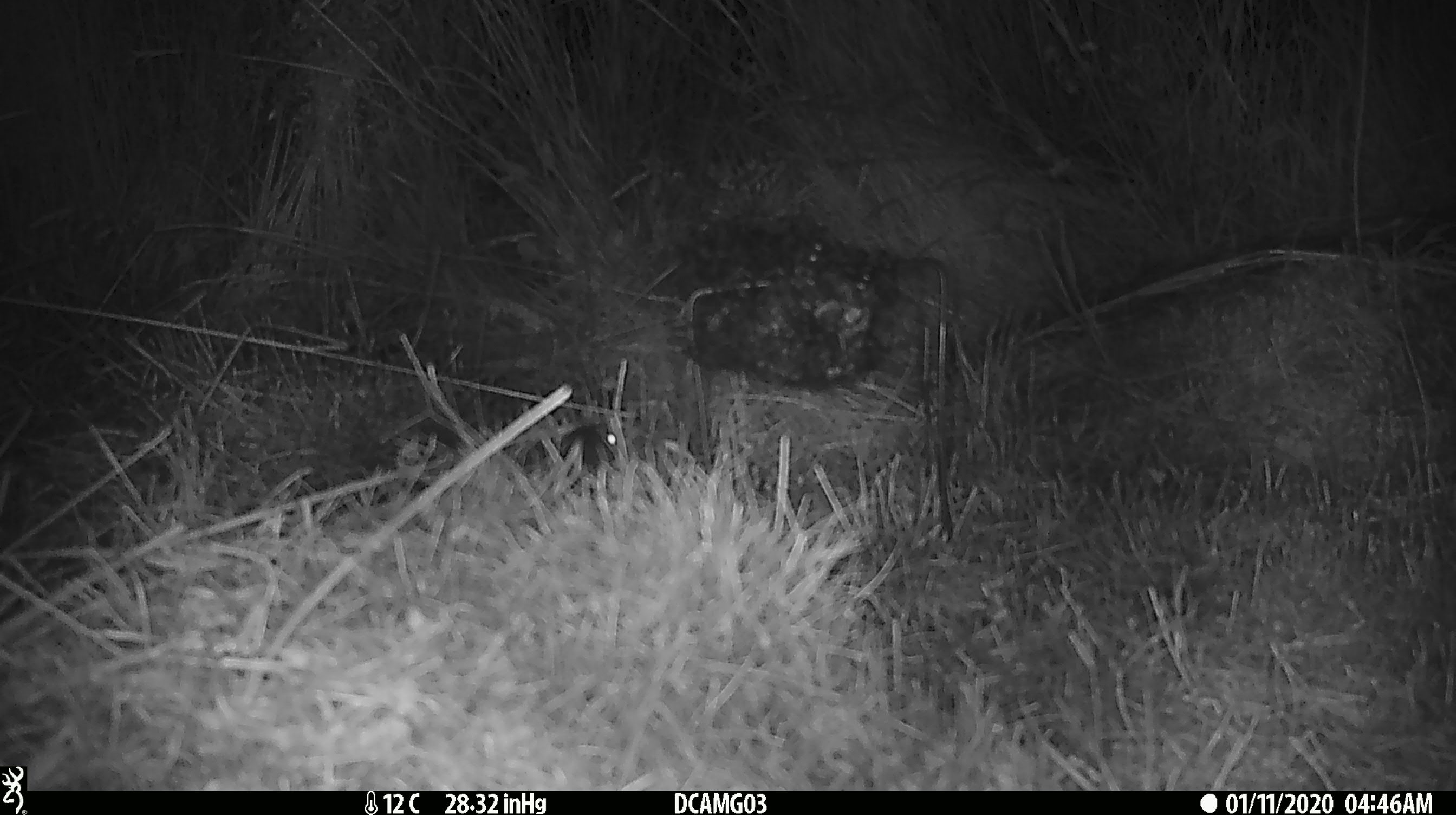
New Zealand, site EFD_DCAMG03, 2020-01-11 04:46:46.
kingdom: Animalia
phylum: Chordata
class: Mammalia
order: Rodentia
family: Muridae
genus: Mus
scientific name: Mus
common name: mouse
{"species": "mouse (Mus)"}